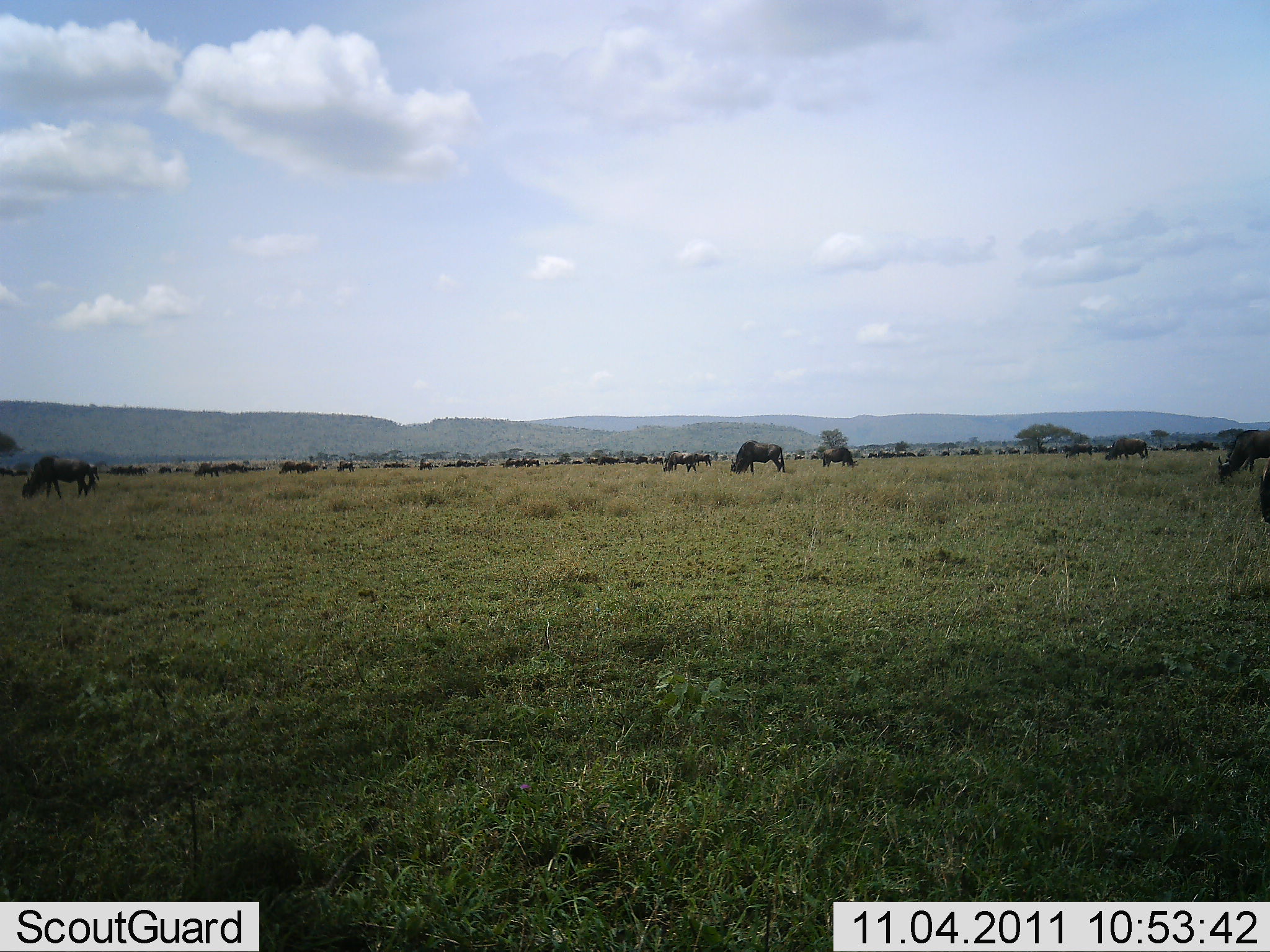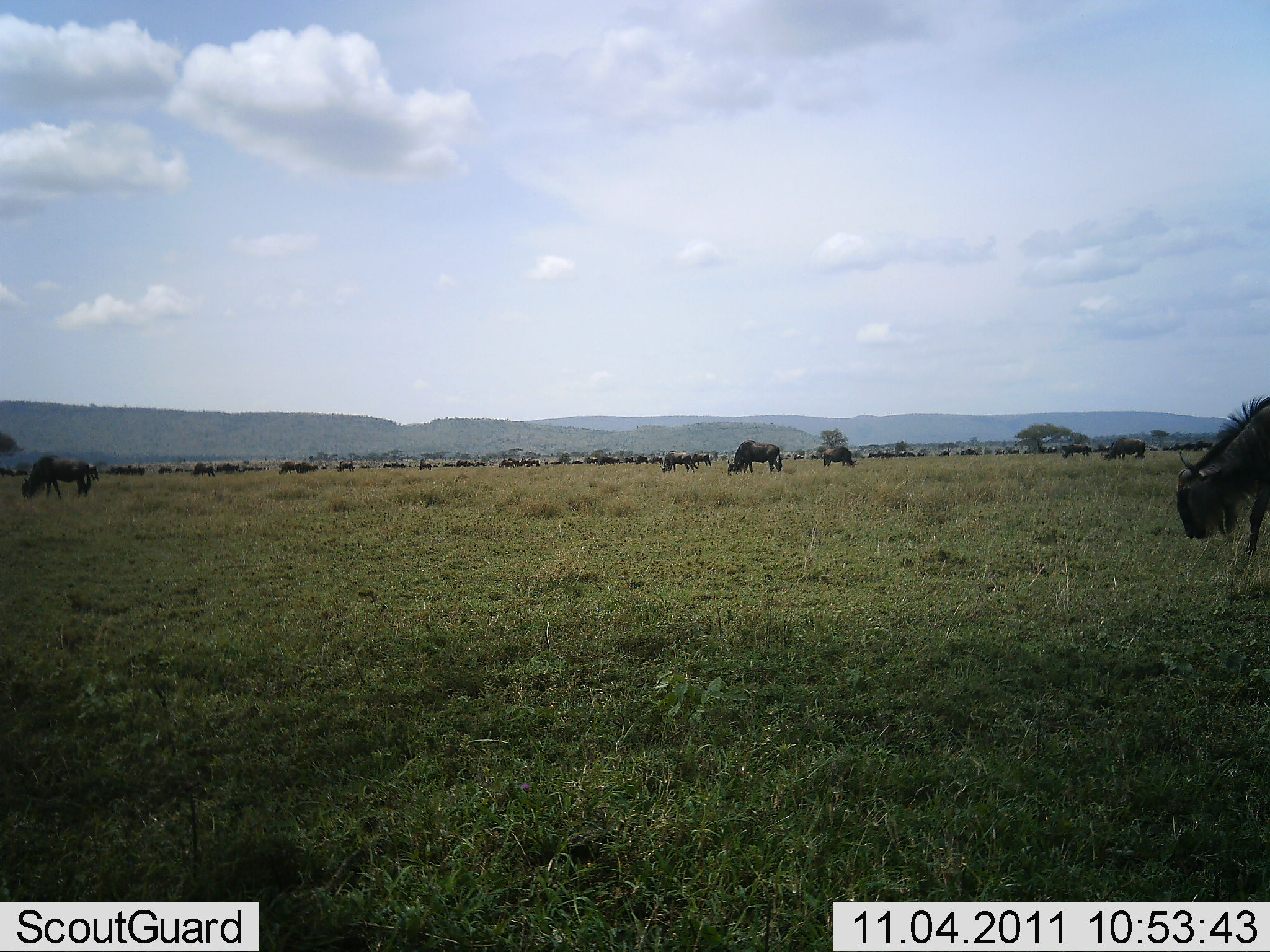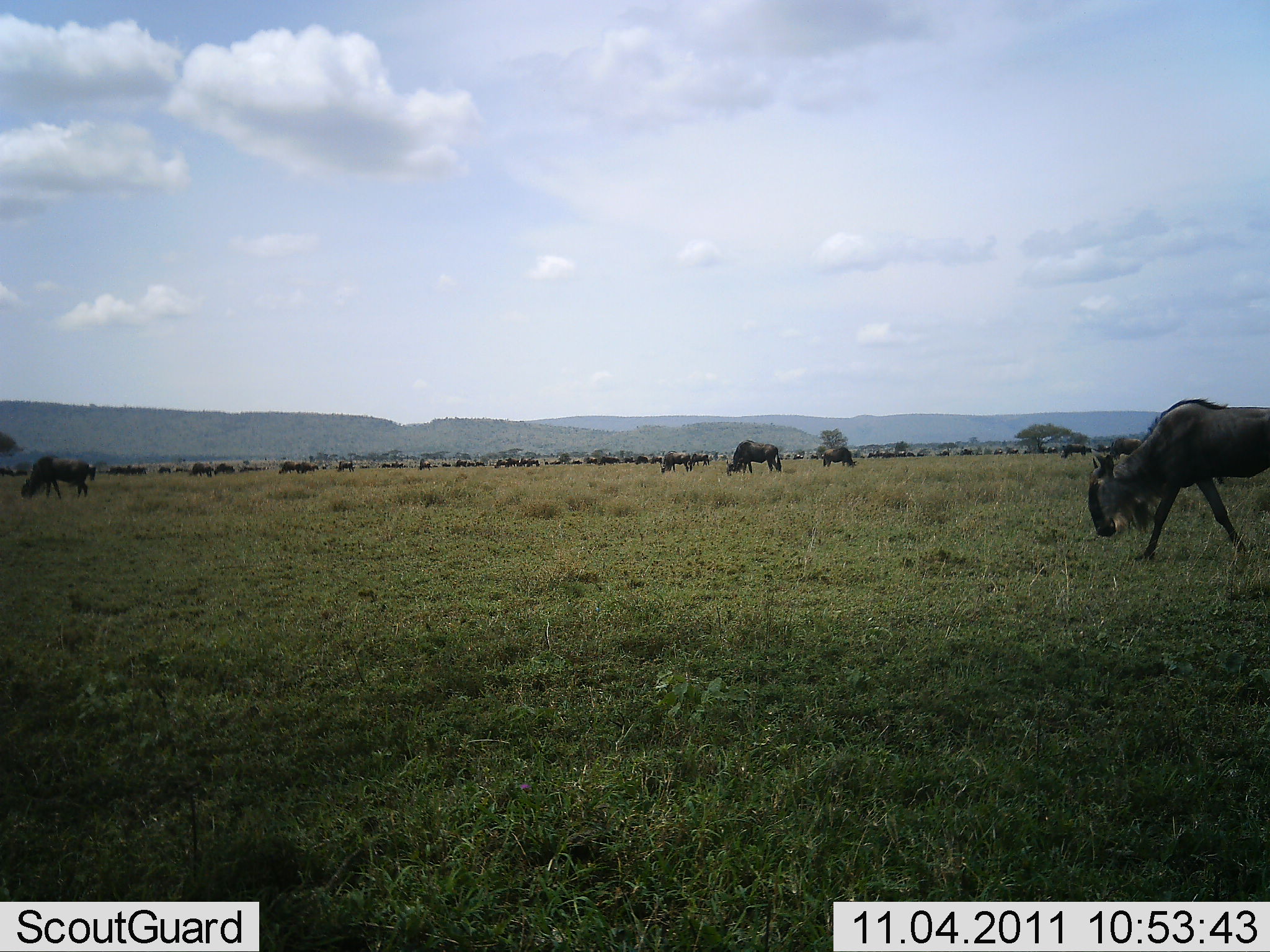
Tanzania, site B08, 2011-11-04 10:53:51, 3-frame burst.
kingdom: Animalia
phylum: Chordata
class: Mammalia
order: Artiodactyla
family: Bovidae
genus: Connochaetes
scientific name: Connochaetes taurinus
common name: blue wildebeest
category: wildebeest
Wildebeest (blue wildebeest) (Connochaetes taurinus), count 11-50. Behavior (volunteer vote fractions): standing 21%, resting 0%, moving 50%, interacting 0%. Young present (vote fraction): 7%. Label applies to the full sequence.